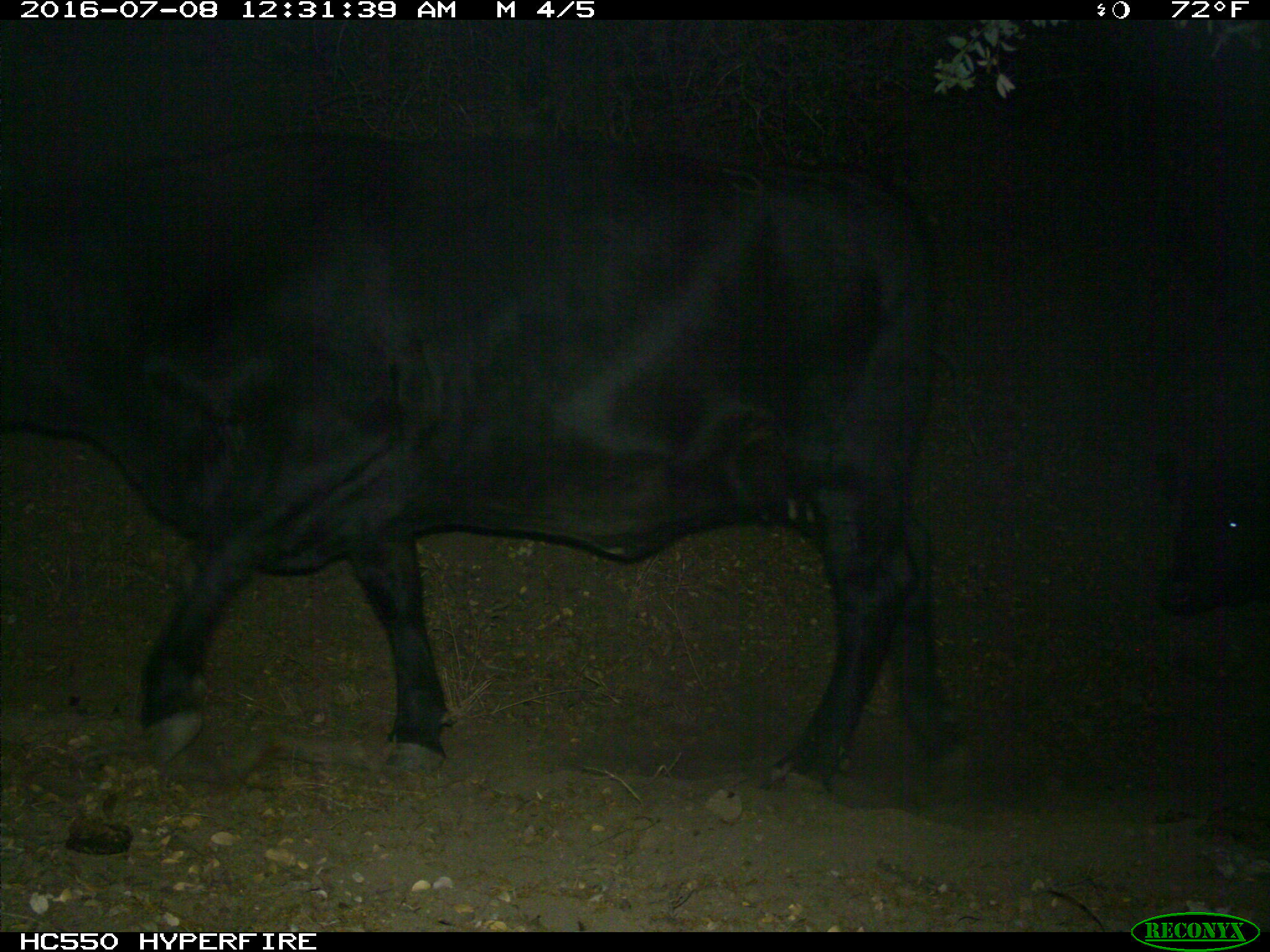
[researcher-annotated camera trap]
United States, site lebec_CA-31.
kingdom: Animalia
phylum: Chordata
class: Mammalia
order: Artiodactyla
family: Bovidae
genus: Bos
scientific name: Bos taurus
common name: domestic cow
Bos taurus (domestic cow).